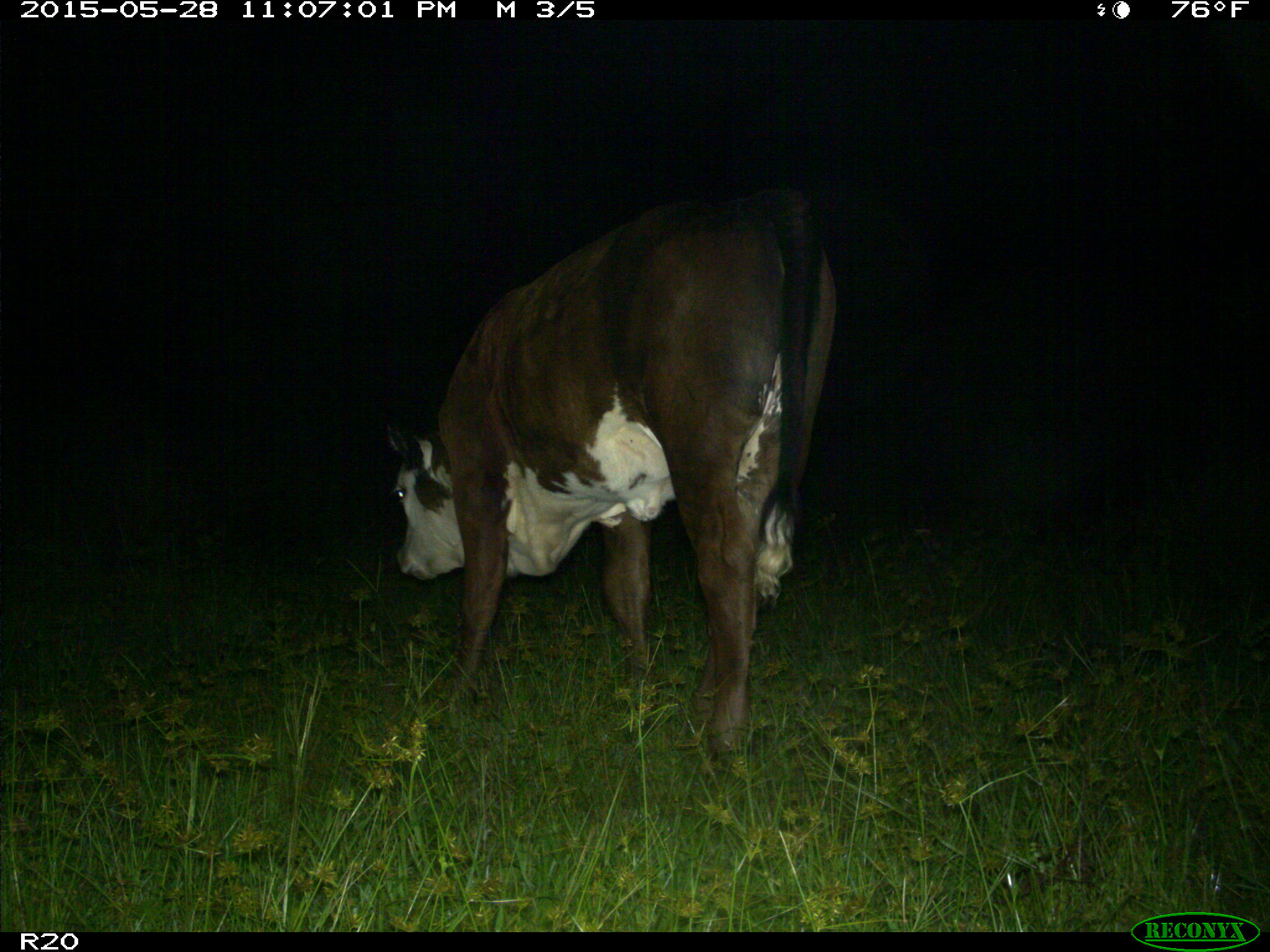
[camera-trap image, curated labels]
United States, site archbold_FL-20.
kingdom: Animalia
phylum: Chordata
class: Mammalia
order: Artiodactyla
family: Bovidae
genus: Bos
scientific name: Bos taurus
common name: domestic cow